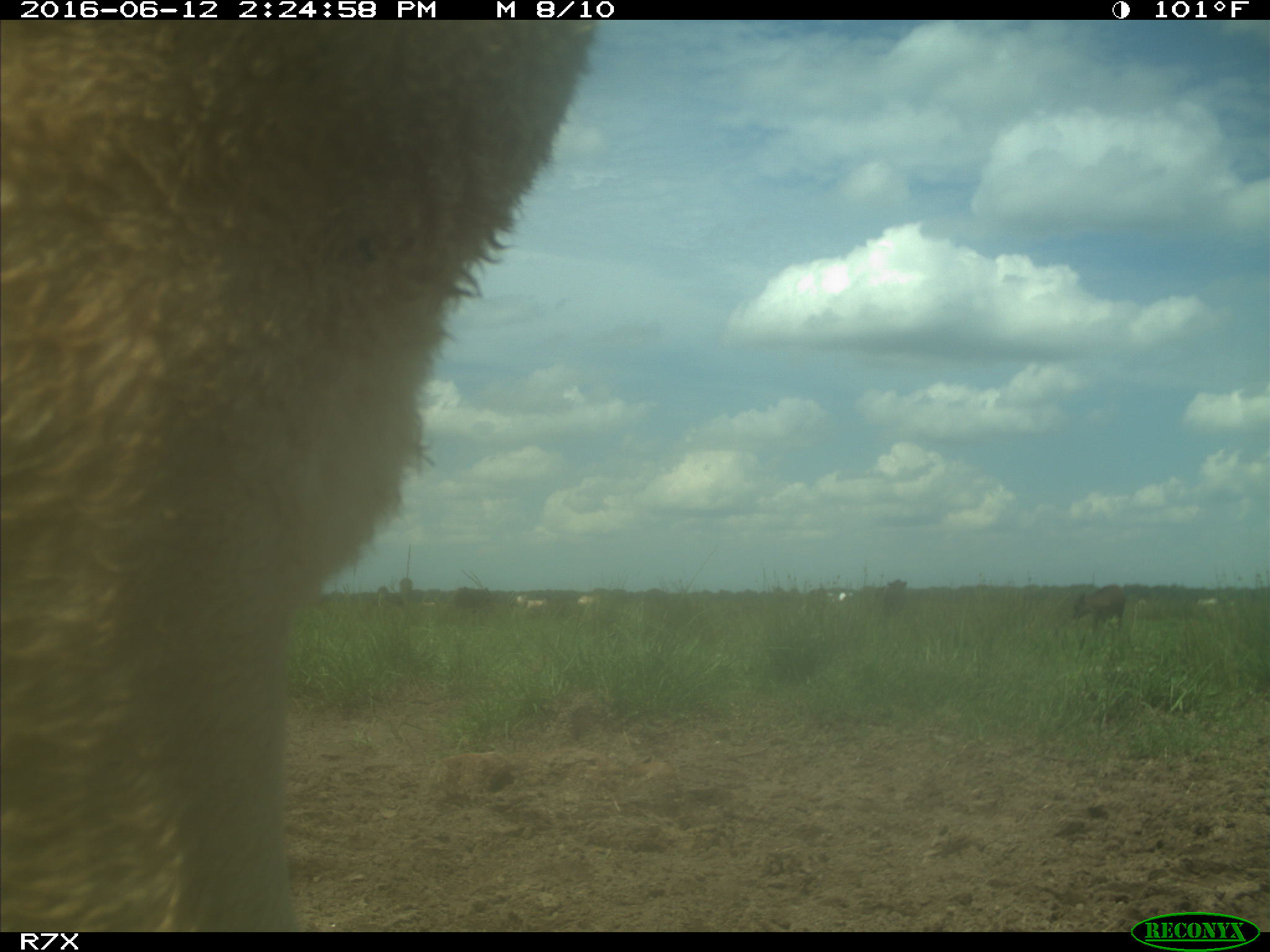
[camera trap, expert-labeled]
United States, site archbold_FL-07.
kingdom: Animalia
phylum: Chordata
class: Mammalia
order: Artiodactyla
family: Bovidae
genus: Bos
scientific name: Bos taurus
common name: domestic cow